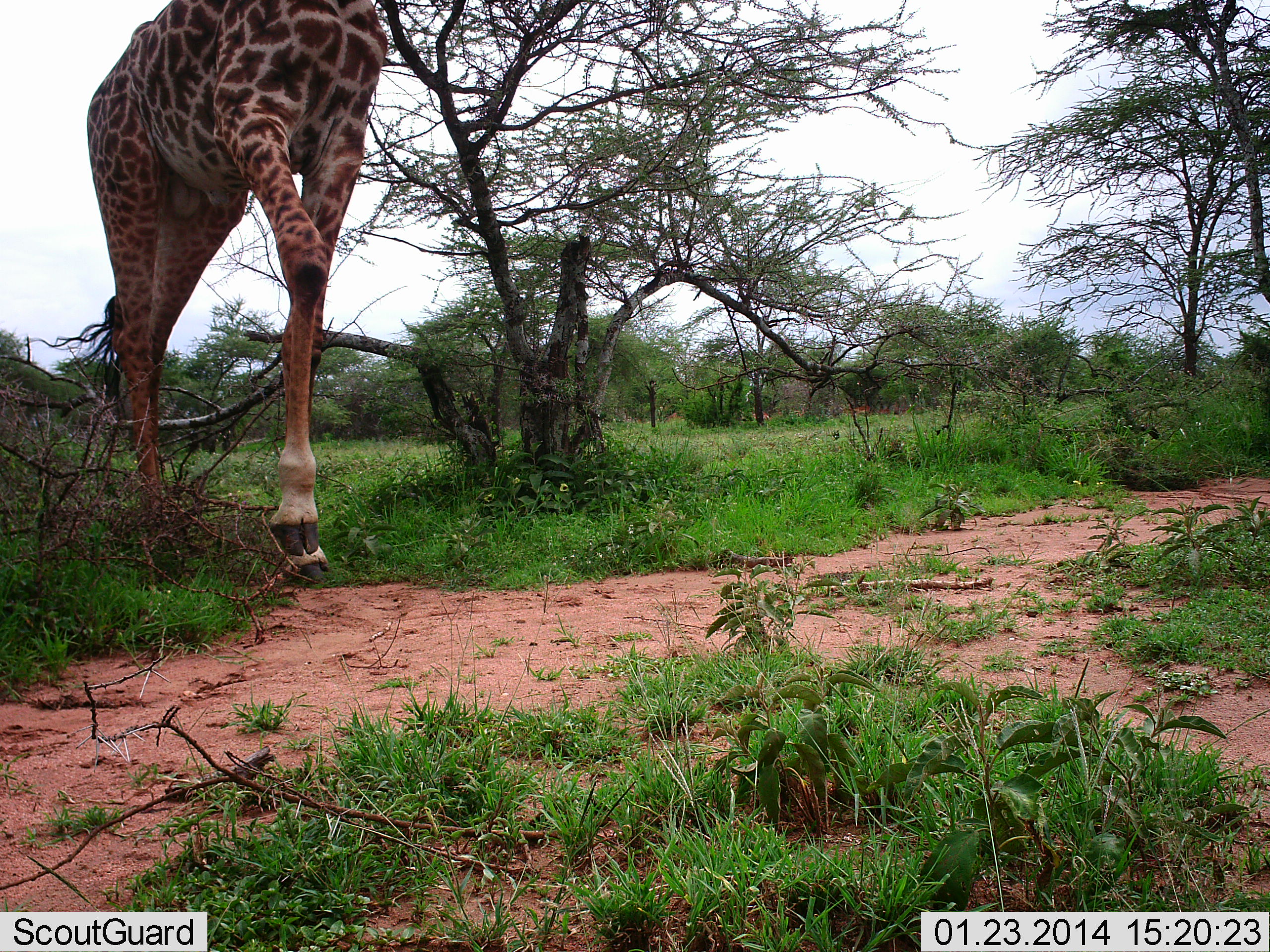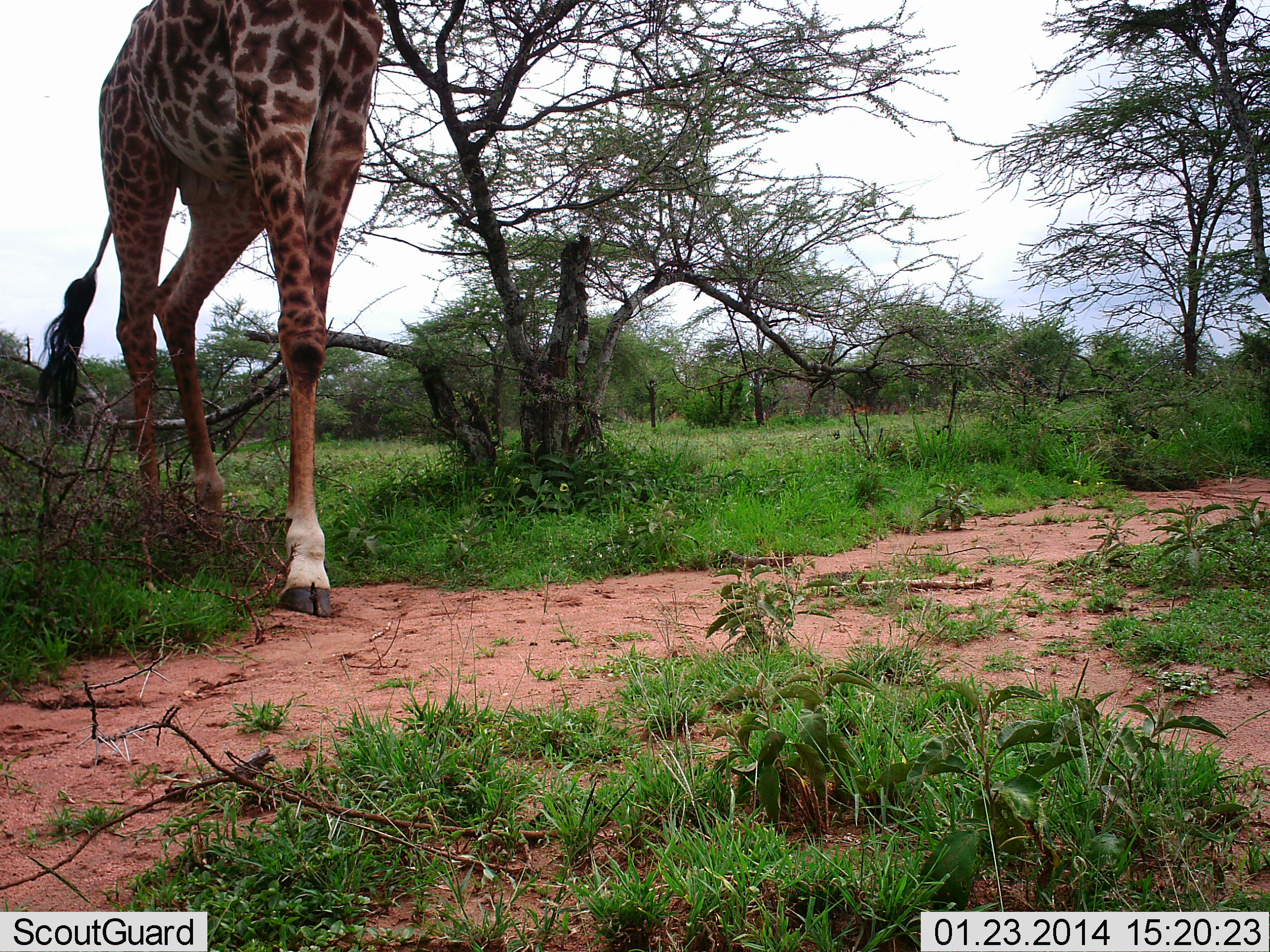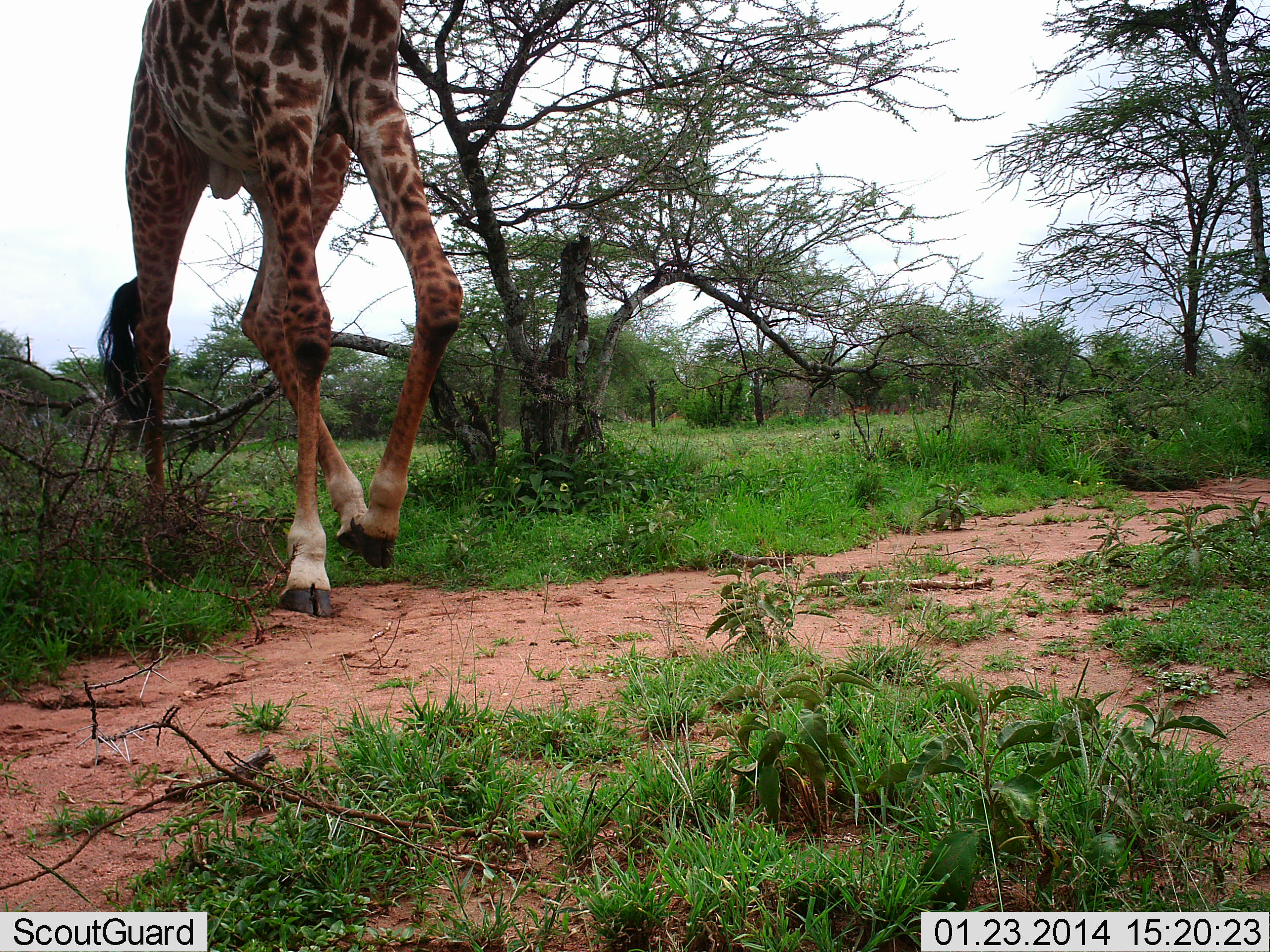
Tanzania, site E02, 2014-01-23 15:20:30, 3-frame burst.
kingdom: Animalia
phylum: Chordata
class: Mammalia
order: Artiodactyla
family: Giraffidae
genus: Giraffa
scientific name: Giraffa camelopardalis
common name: giraffe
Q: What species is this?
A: Giraffe (Giraffa camelopardalis).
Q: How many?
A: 1.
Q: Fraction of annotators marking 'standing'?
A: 0%.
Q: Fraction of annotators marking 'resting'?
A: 0%.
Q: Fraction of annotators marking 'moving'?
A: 100%.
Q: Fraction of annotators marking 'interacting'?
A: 0%.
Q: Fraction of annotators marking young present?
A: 0%.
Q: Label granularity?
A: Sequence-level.